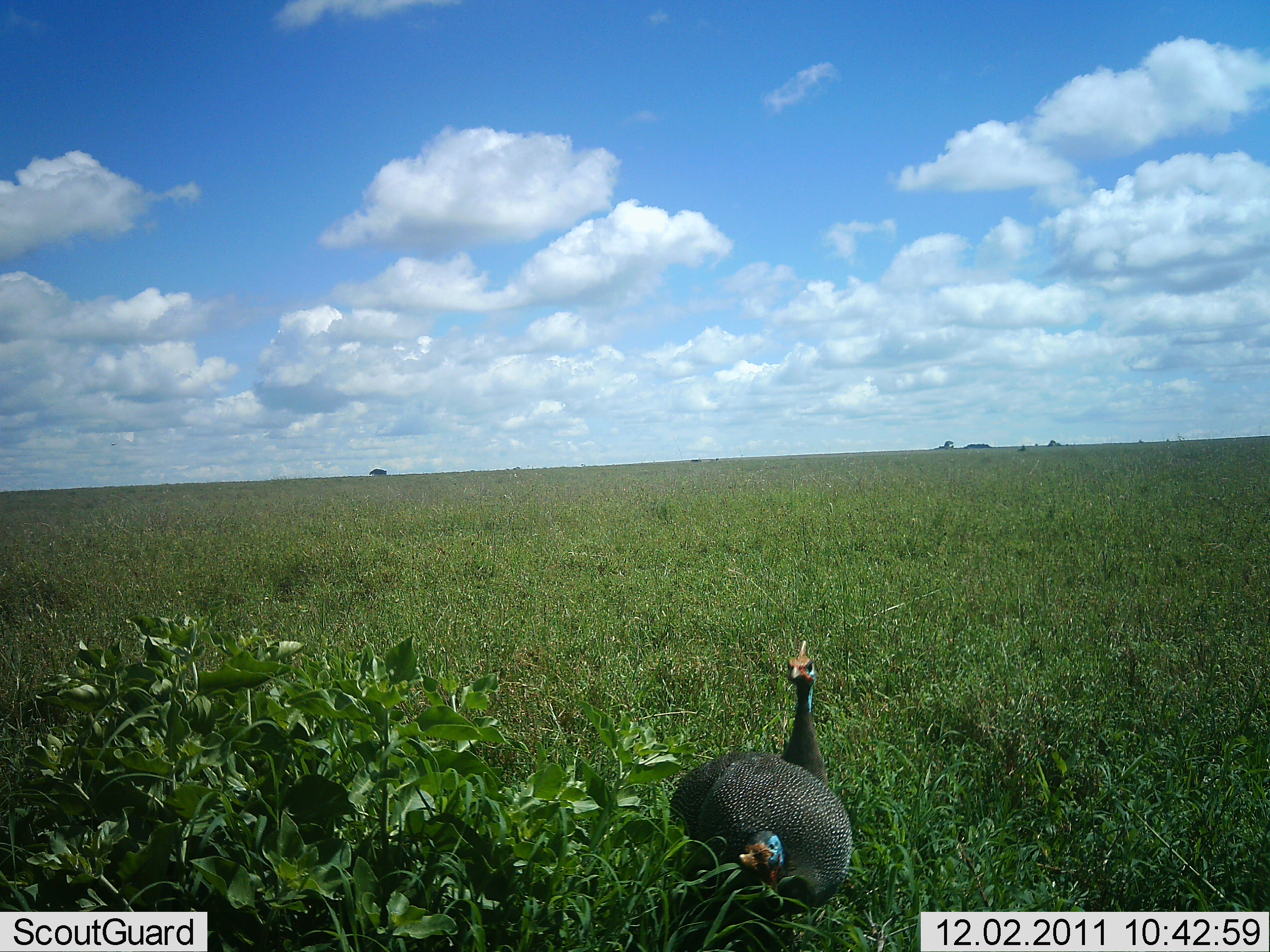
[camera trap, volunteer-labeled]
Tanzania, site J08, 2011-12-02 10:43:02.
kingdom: Animalia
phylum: Chordata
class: Aves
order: Galliformes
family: Numididae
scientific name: Numididae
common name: guinea fowl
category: guineafowl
Guineafowl (guinea fowl) (Numididae), count 2. Behavior (volunteer vote fractions): standing 86%, resting 14%, moving 7%, interacting 0%. Young present (vote fraction): 0%. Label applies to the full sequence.